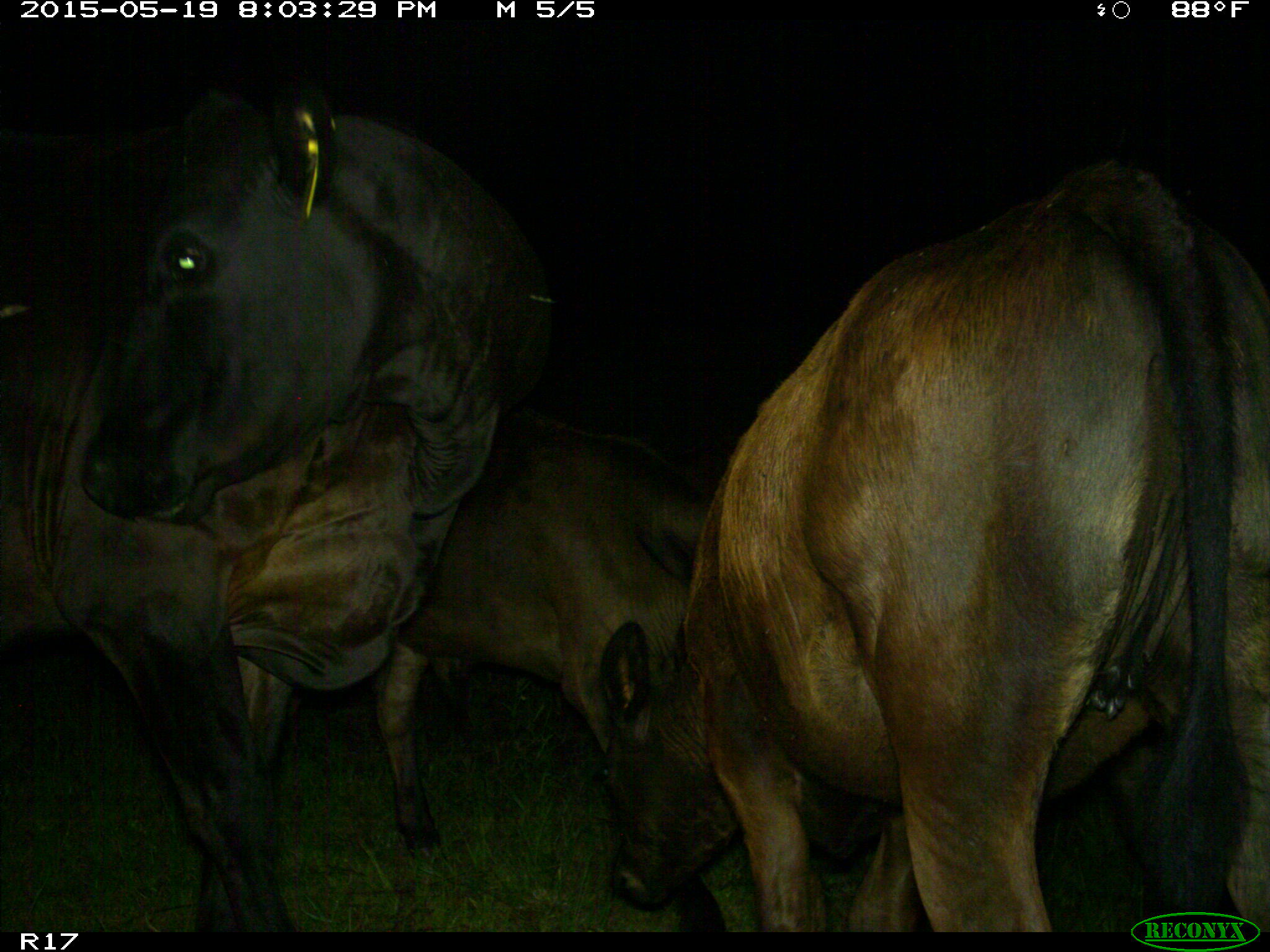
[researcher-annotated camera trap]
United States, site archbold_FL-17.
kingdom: Animalia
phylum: Chordata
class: Mammalia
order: Artiodactyla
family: Bovidae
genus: Bos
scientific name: Bos taurus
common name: domestic cow